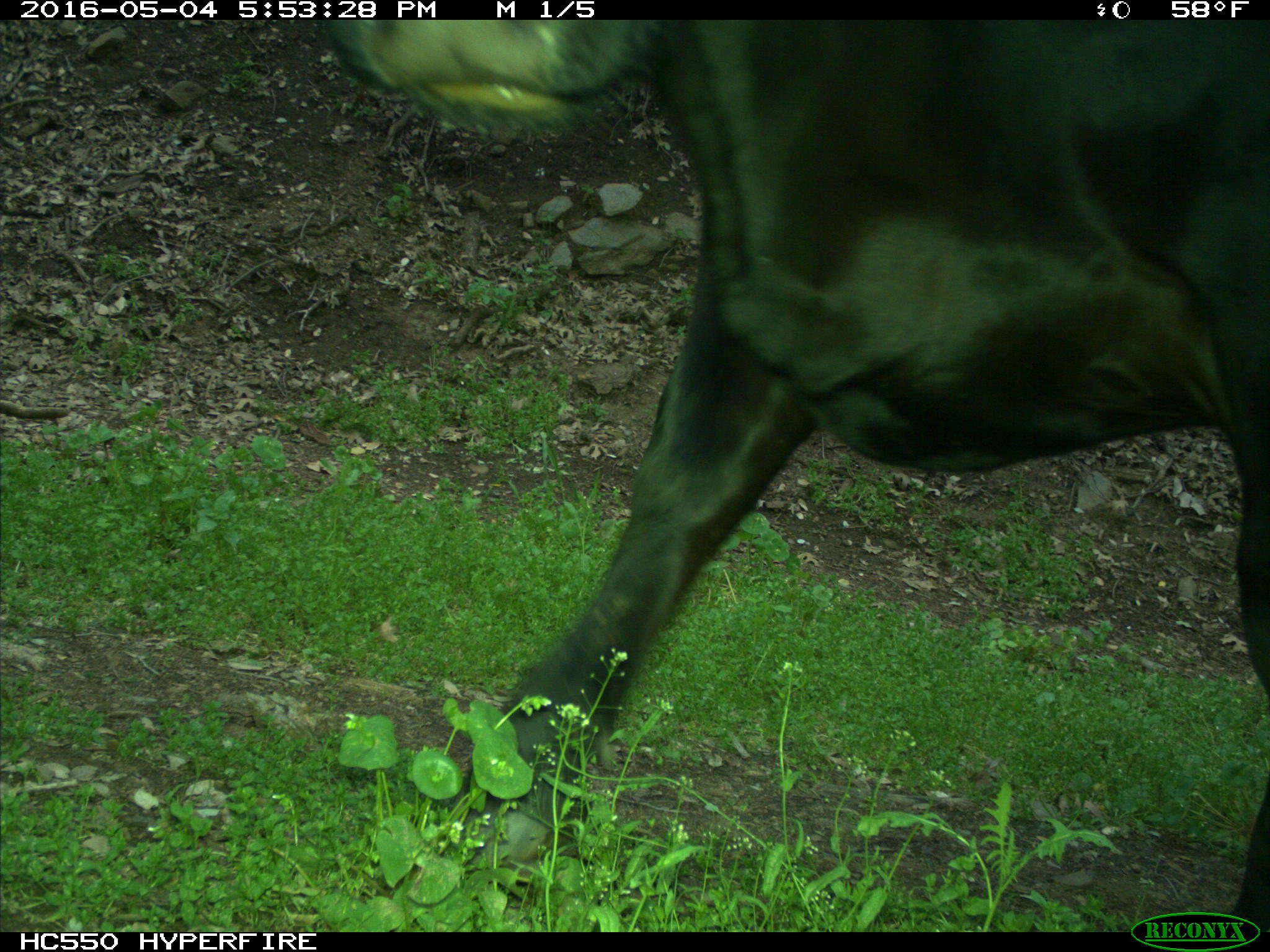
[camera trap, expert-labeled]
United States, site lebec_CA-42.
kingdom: Animalia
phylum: Chordata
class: Mammalia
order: Artiodactyla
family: Bovidae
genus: Bos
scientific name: Bos taurus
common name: domestic cow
Bos taurus (domestic cow).